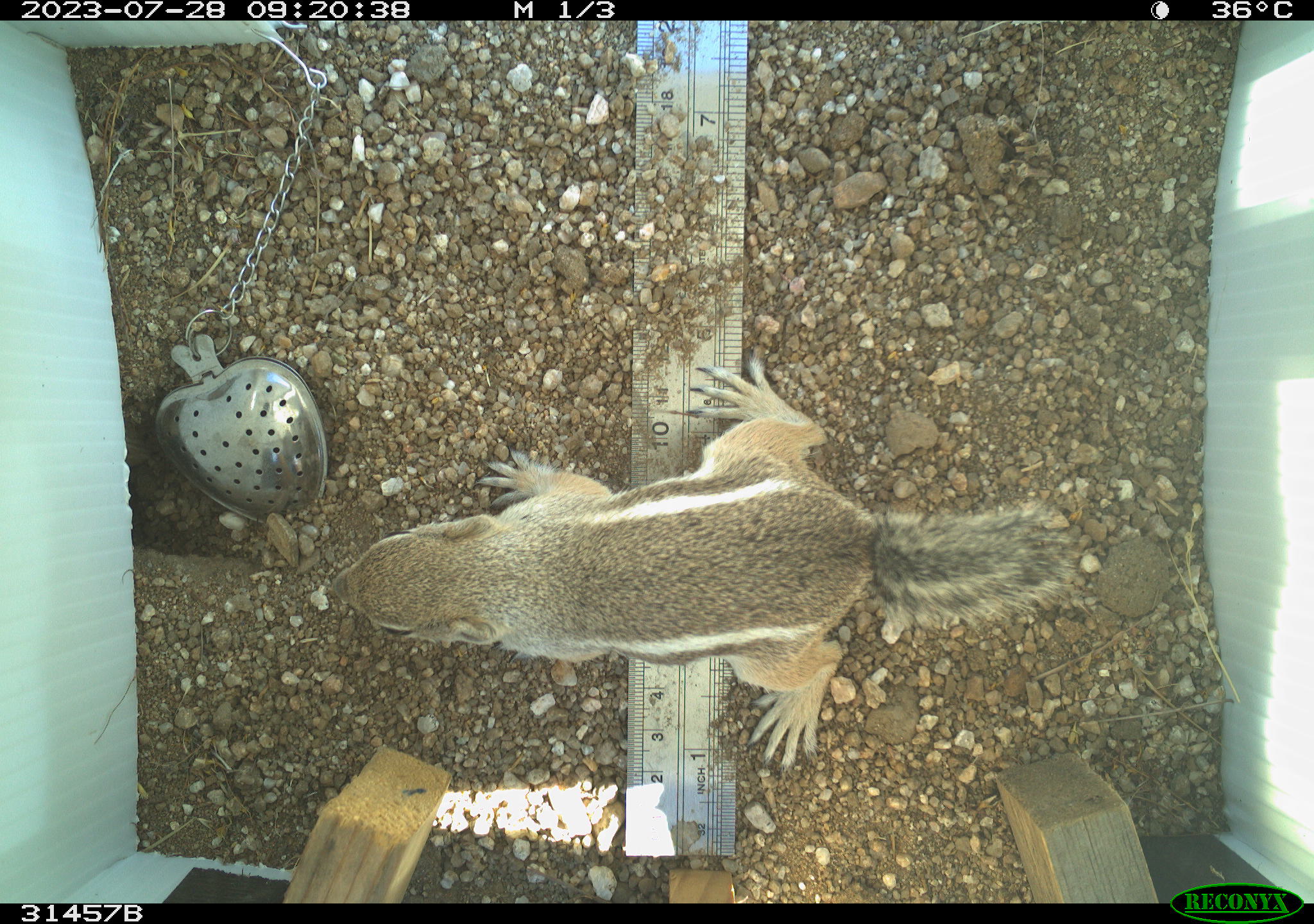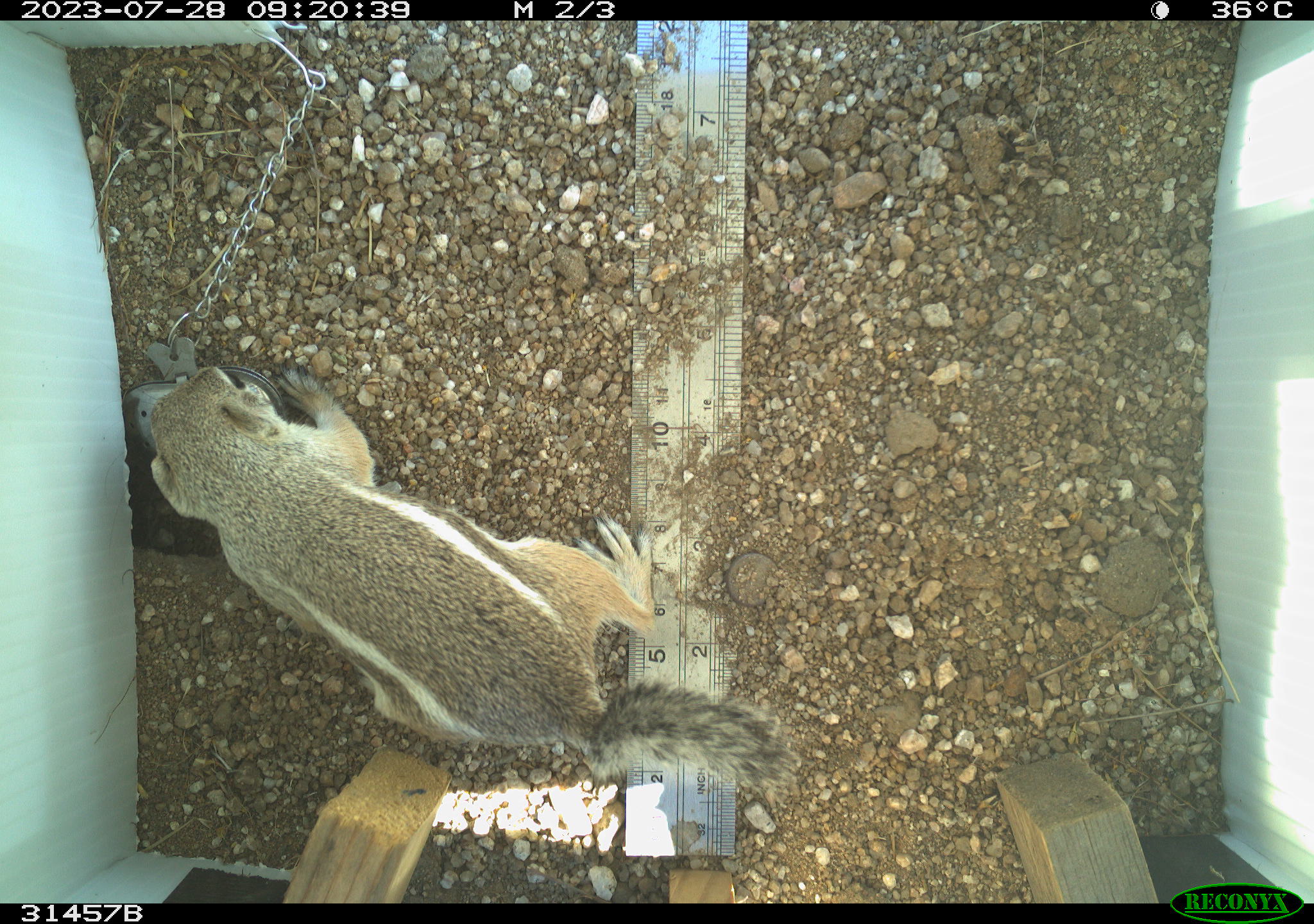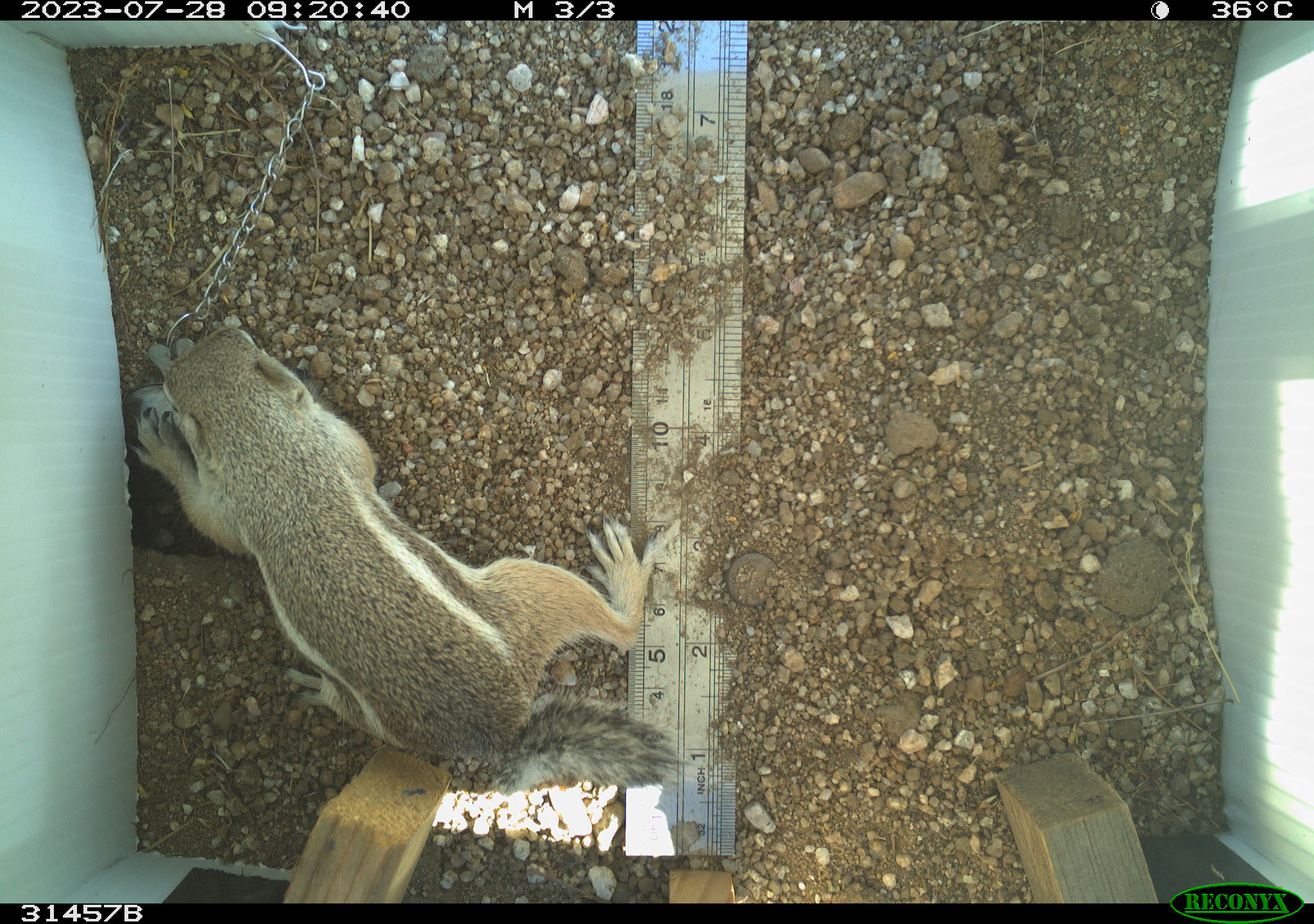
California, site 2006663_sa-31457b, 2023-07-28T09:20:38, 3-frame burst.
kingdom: Animalia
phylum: Chordata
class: Mammalia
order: Rodentia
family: Sciuridae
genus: Ammospermophilus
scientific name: Ammospermophilus leucurus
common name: white-tailed antelope squirrel